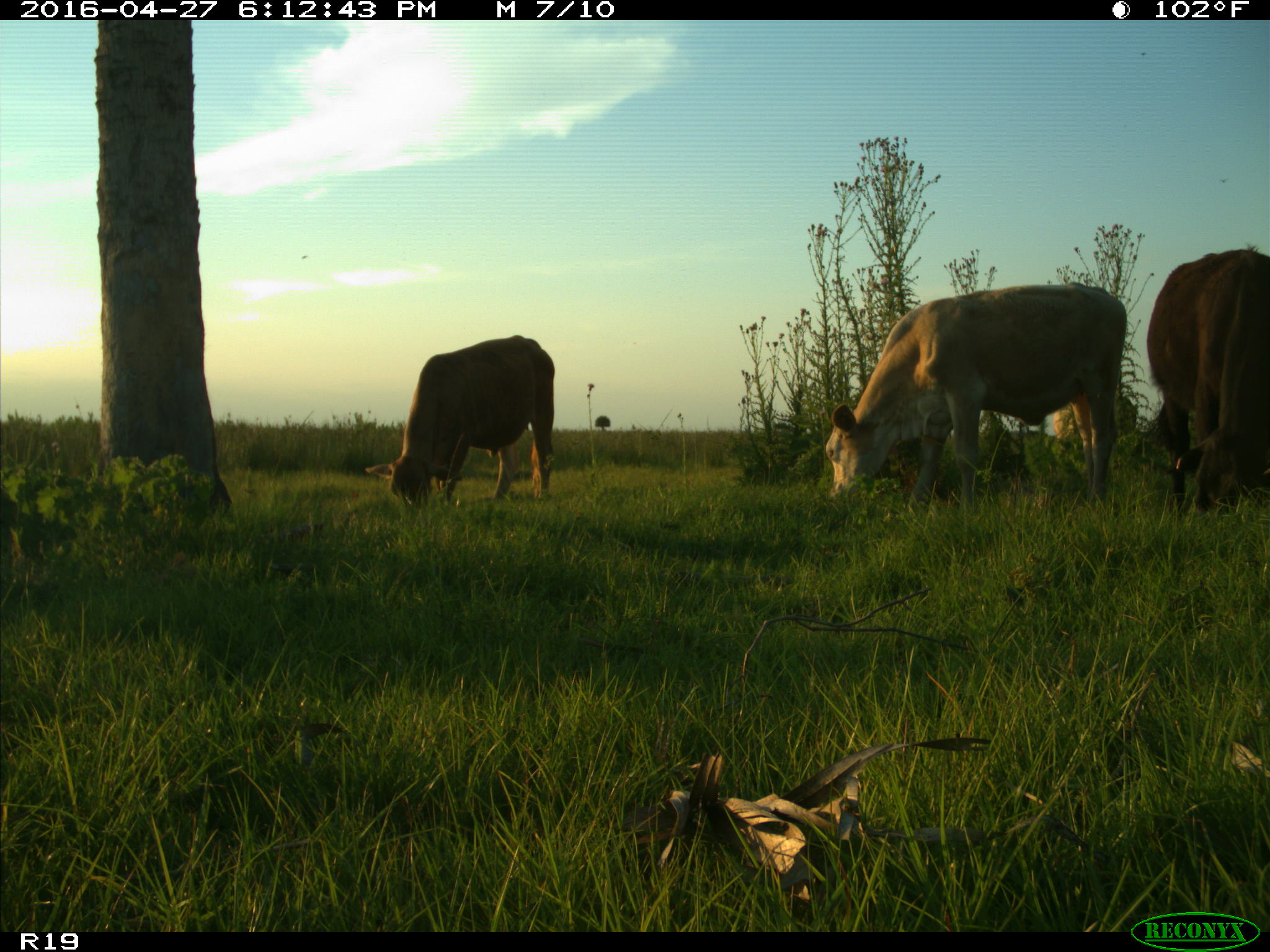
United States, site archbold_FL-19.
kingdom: Animalia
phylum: Chordata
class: Mammalia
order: Artiodactyla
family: Bovidae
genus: Bos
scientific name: Bos taurus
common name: domestic cow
Bos taurus (domestic cow).